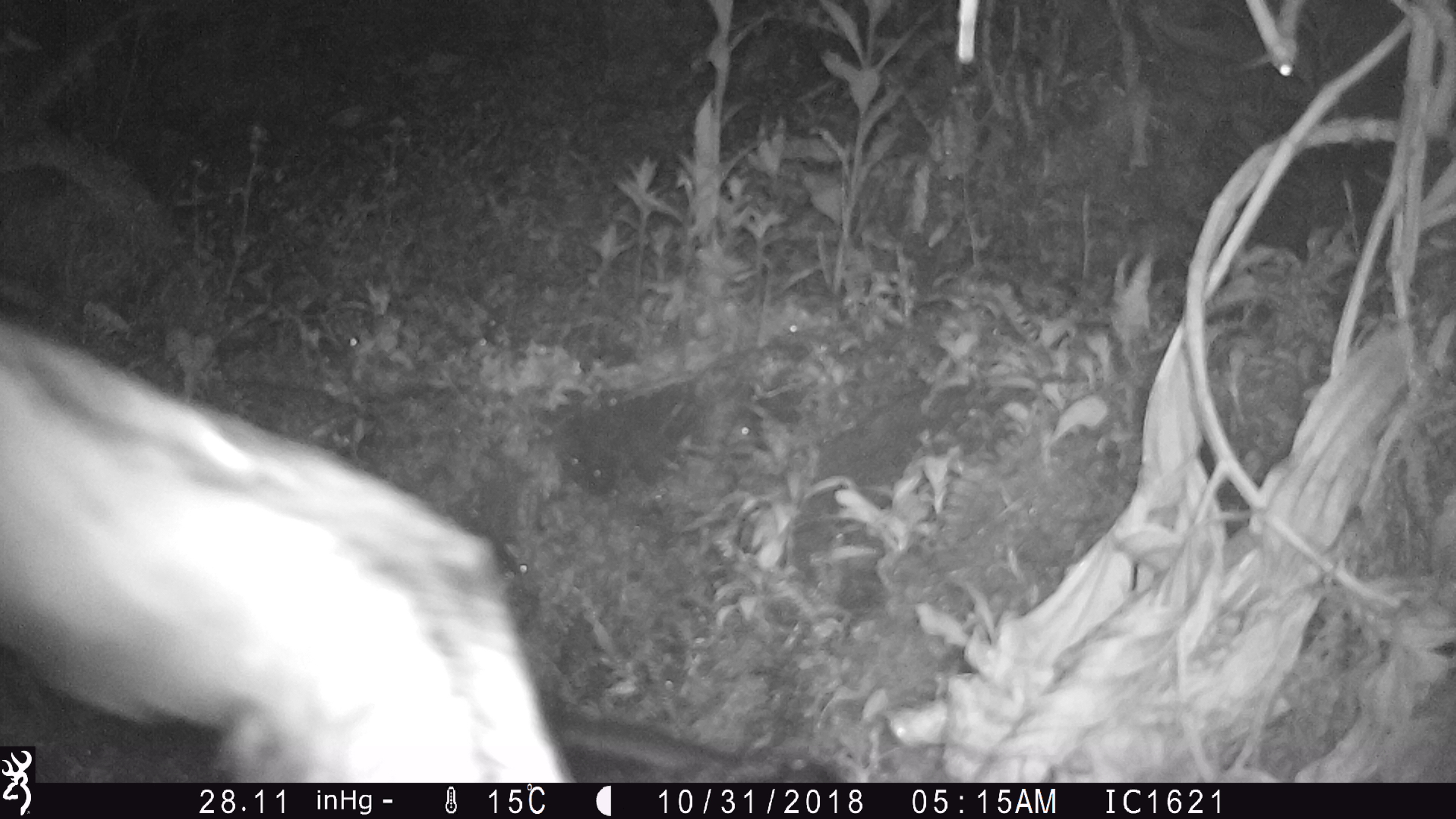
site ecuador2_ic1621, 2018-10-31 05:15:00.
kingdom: Animalia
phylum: Chordata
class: Aves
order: Procellariiformes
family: Procellariidae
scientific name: Procellariidae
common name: petrel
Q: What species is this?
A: Petrel (Procellariidae).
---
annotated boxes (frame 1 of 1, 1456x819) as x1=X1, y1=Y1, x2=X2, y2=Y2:
petrel: x1=0, y1=314, x2=856, y2=780